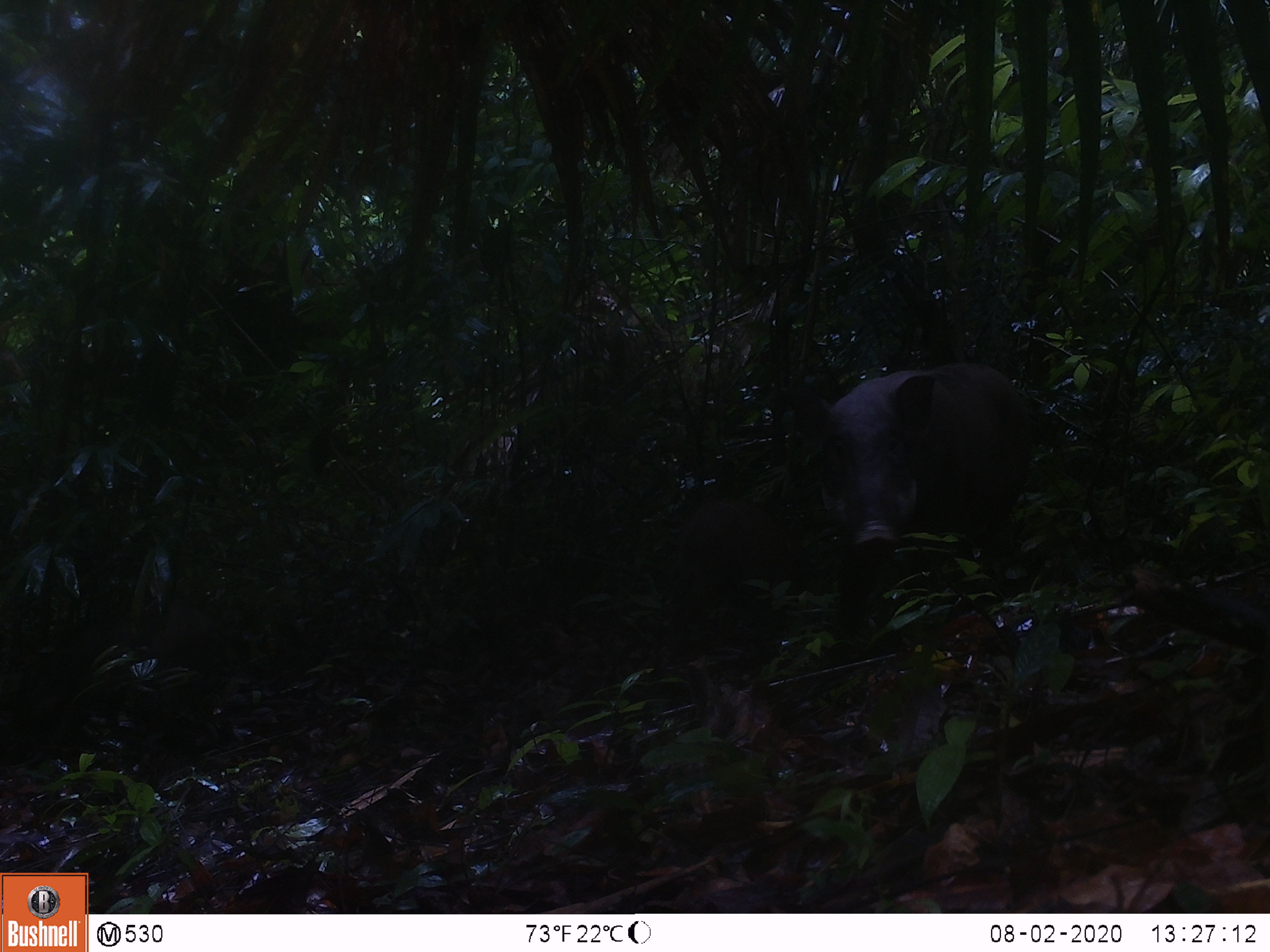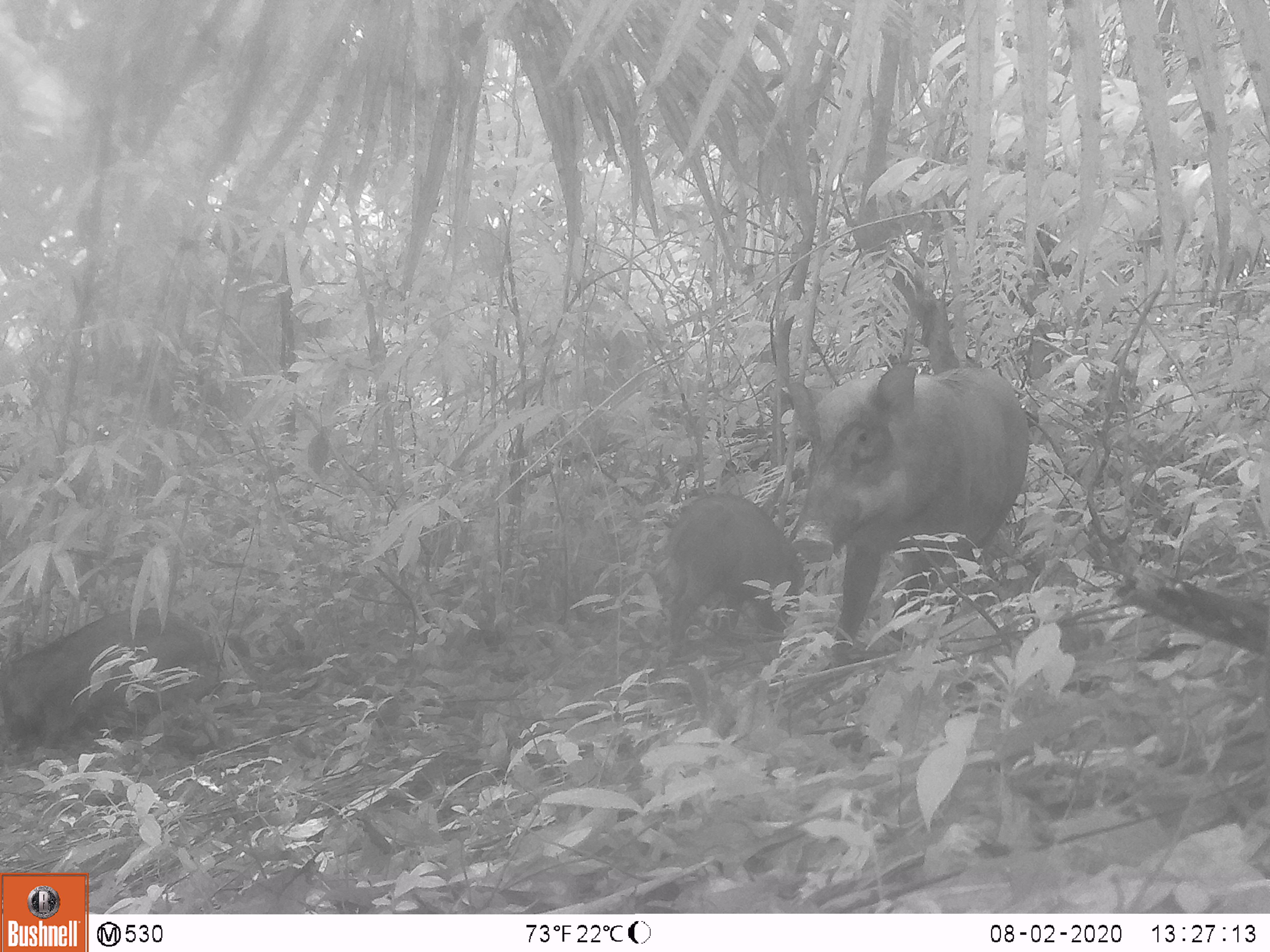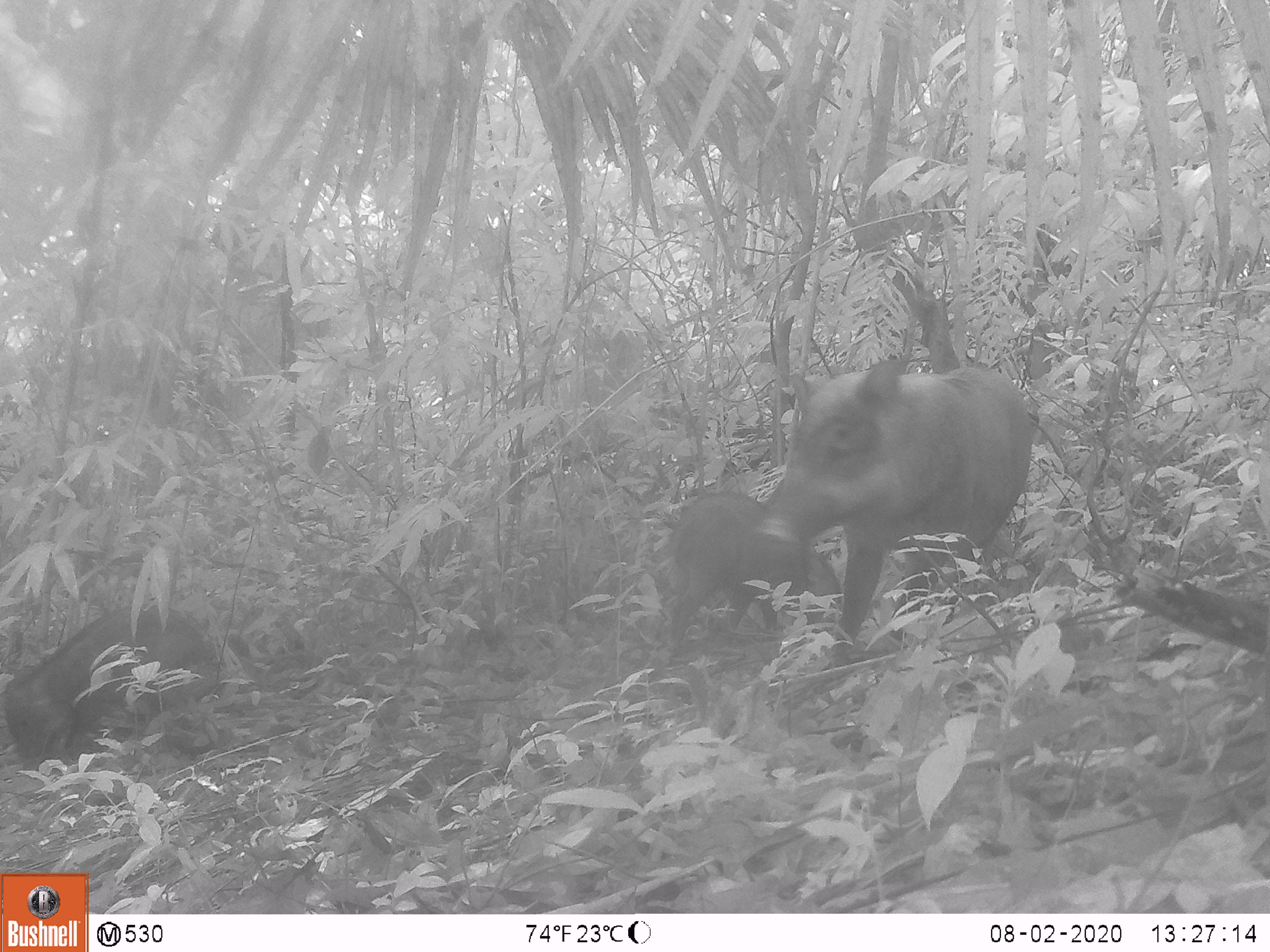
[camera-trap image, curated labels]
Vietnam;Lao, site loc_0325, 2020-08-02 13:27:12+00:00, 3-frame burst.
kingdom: Animalia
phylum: Chordata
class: Mammalia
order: Artiodactyla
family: Suidae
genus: Sus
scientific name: Sus scrofa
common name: eurasian wild pig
Eurasian wild pig (Sus scrofa). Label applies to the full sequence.